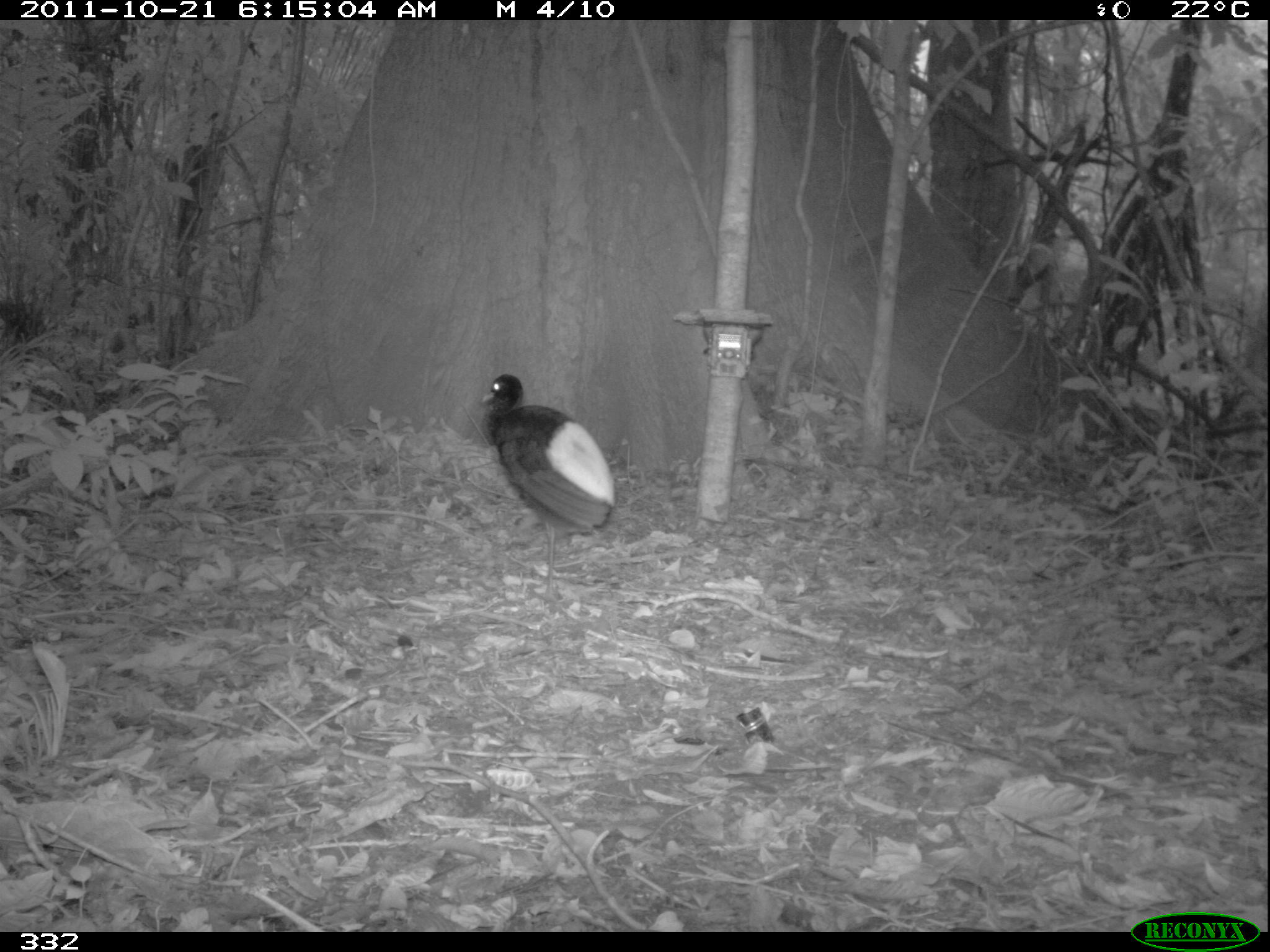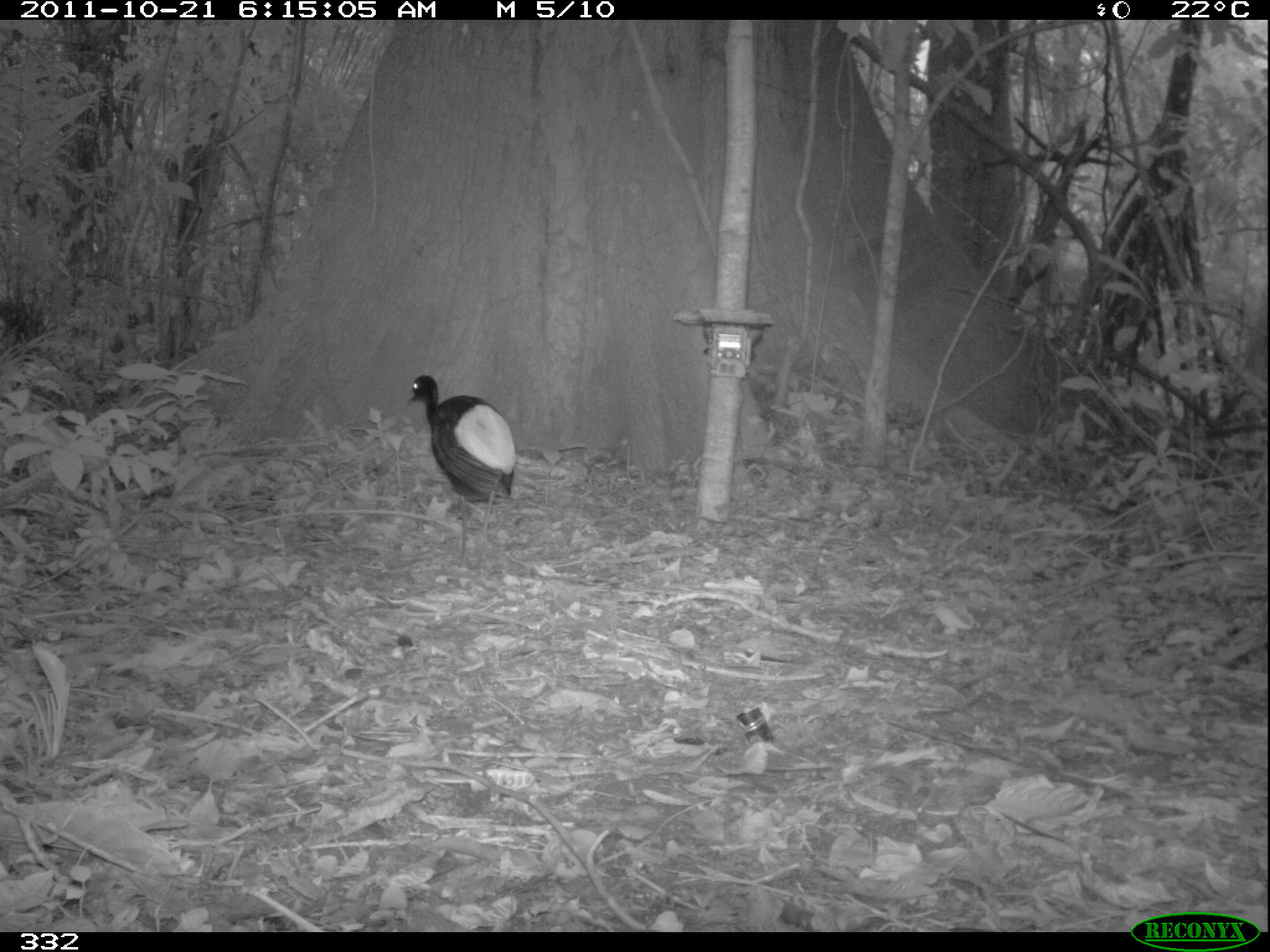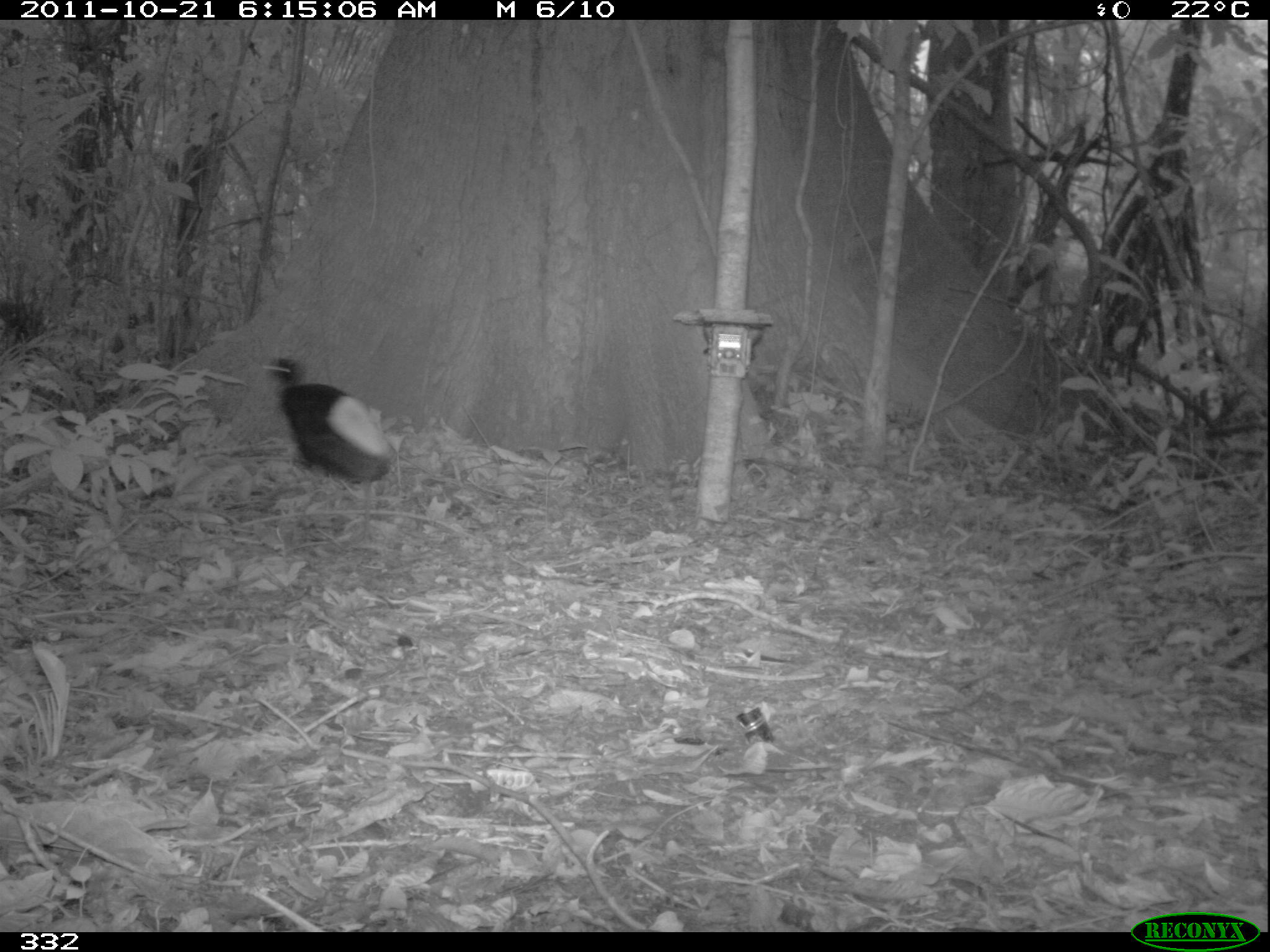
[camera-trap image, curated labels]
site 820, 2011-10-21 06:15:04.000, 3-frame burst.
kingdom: Animalia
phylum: Chordata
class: Aves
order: Gruiformes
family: Psophiidae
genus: Psophia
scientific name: Psophia leucoptera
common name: pale-winged trumpeter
Psophia leucoptera (pale-winged trumpeter).